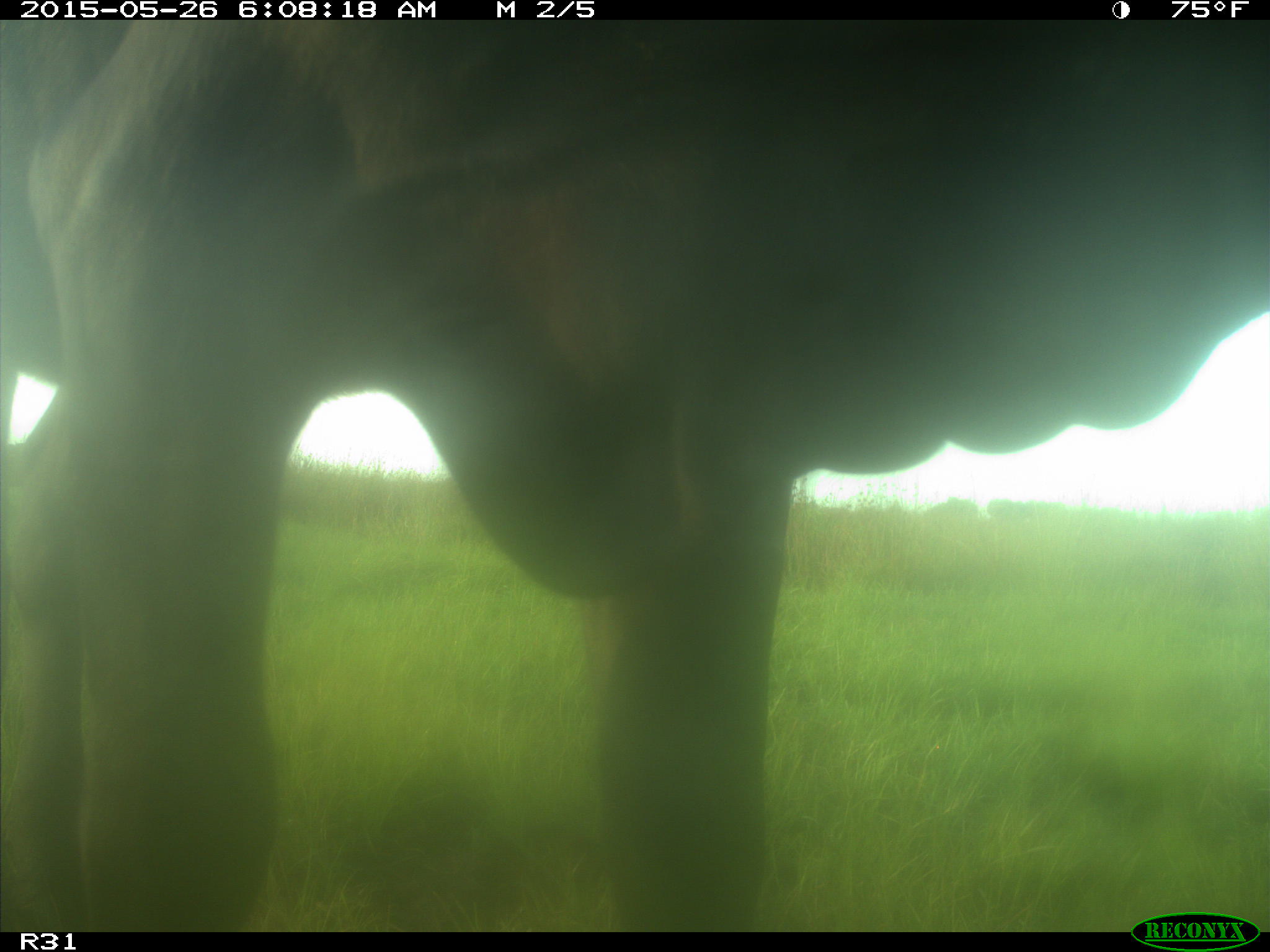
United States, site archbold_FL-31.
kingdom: Animalia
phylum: Chordata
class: Mammalia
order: Artiodactyla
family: Bovidae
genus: Bos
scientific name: Bos taurus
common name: domestic cow